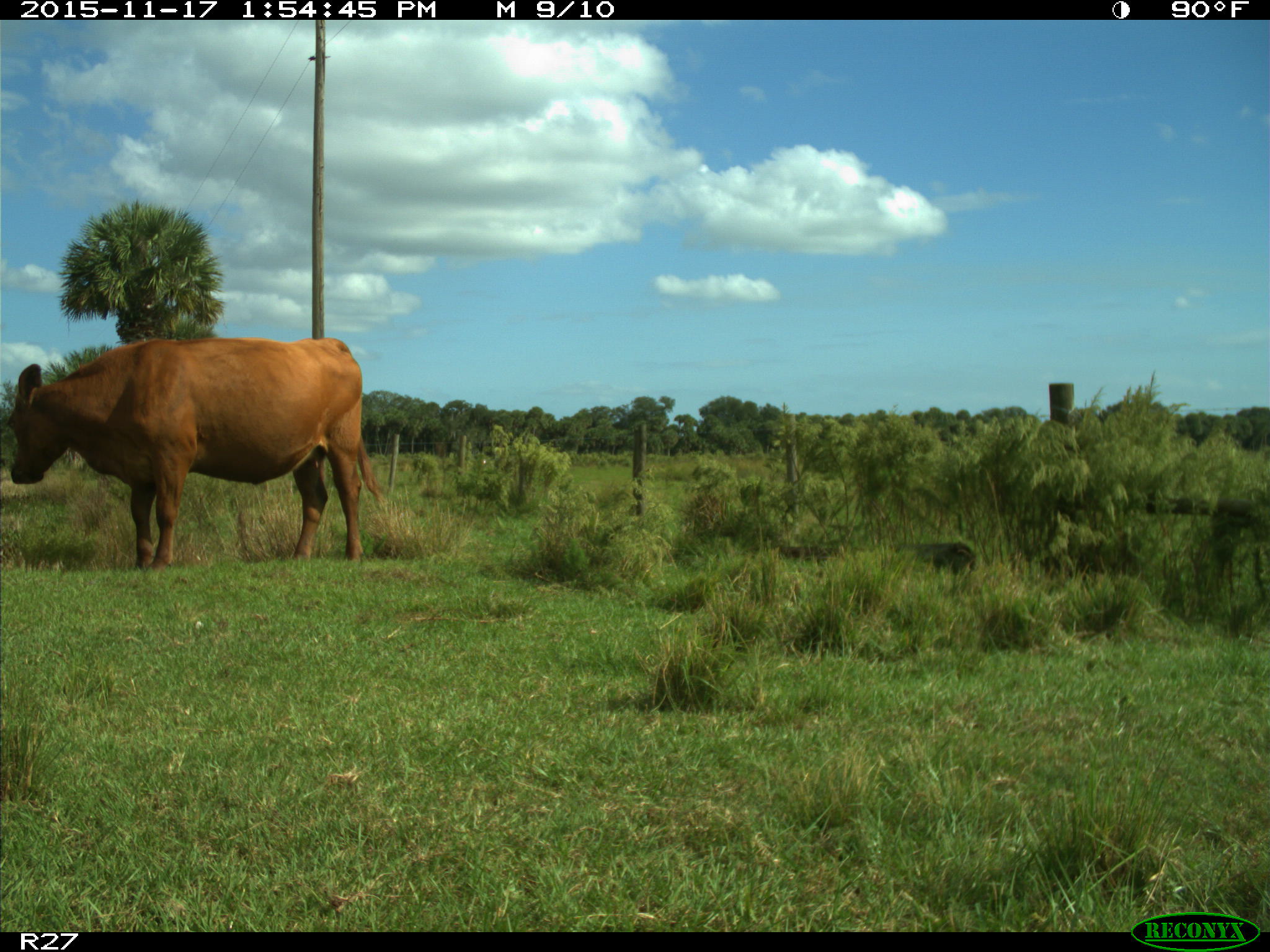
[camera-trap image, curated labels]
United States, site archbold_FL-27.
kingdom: Animalia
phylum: Chordata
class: Mammalia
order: Artiodactyla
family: Bovidae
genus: Bos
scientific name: Bos taurus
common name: domestic cow